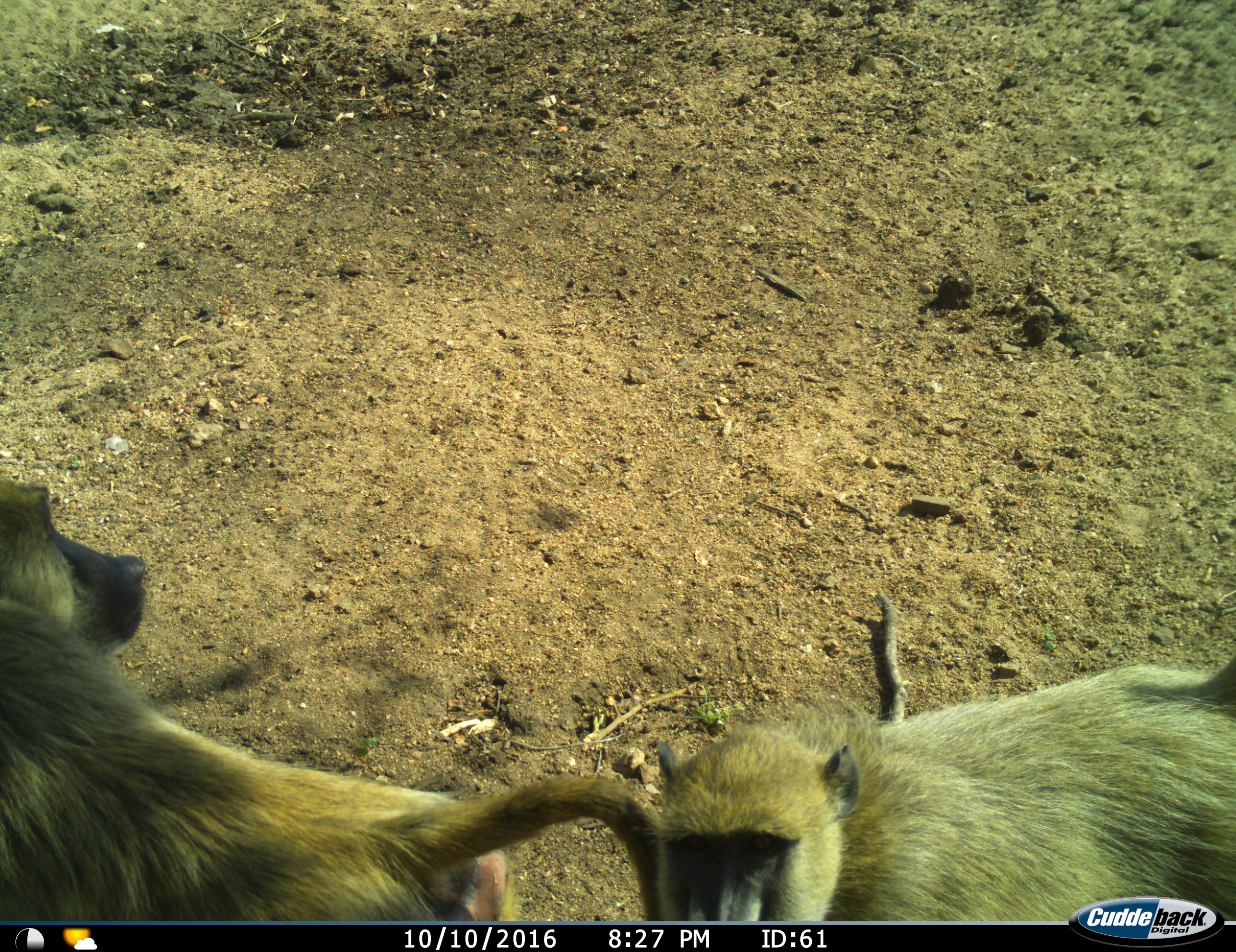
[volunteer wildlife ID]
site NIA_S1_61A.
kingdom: Animalia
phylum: Chordata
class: Mammalia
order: Primates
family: Cercopithecidae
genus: Papio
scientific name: Papio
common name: baboon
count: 2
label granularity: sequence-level